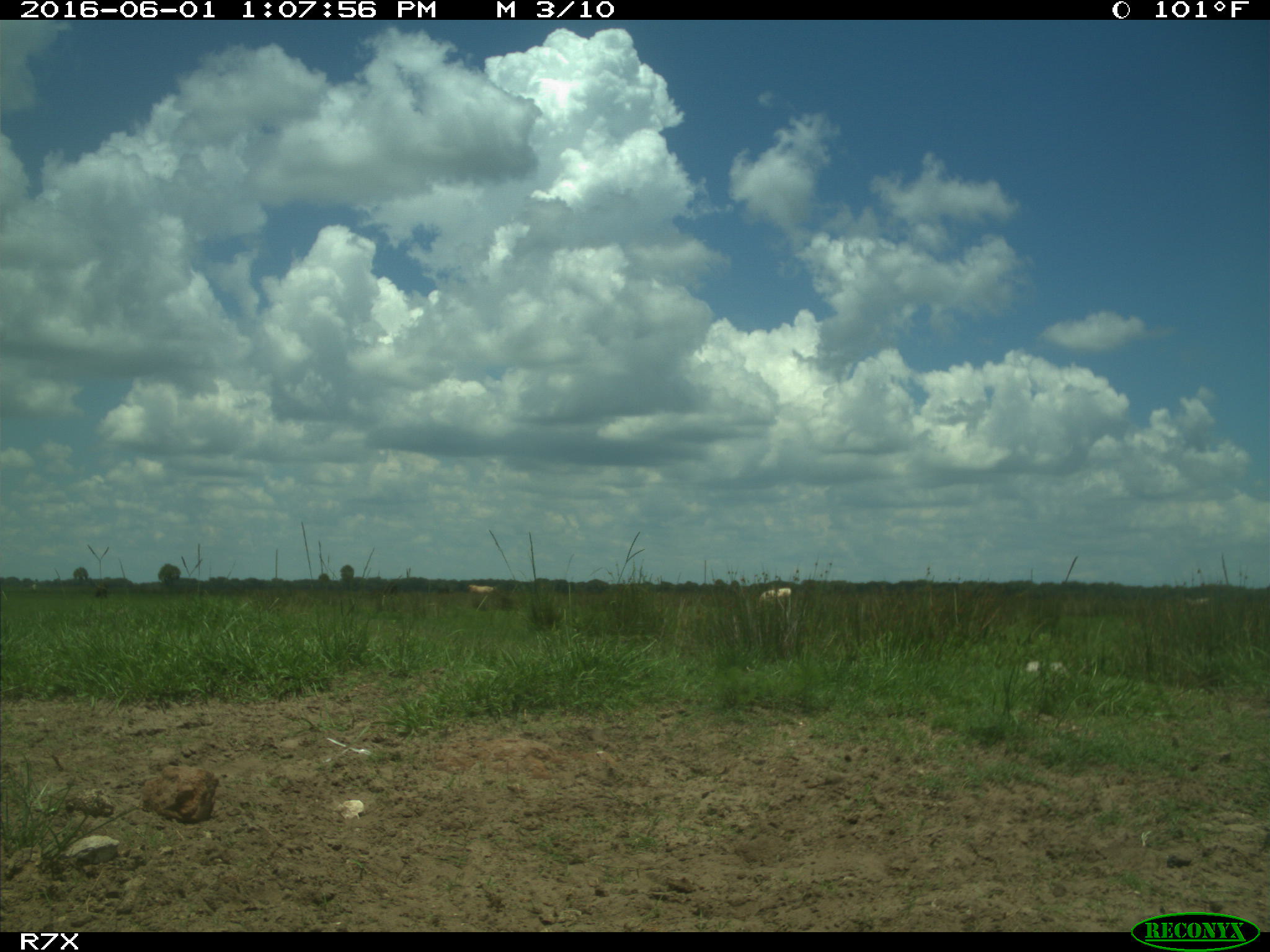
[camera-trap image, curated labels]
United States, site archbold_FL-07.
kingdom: Animalia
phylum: Chordata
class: Mammalia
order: Artiodactyla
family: Bovidae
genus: Bos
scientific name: Bos taurus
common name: domestic cow